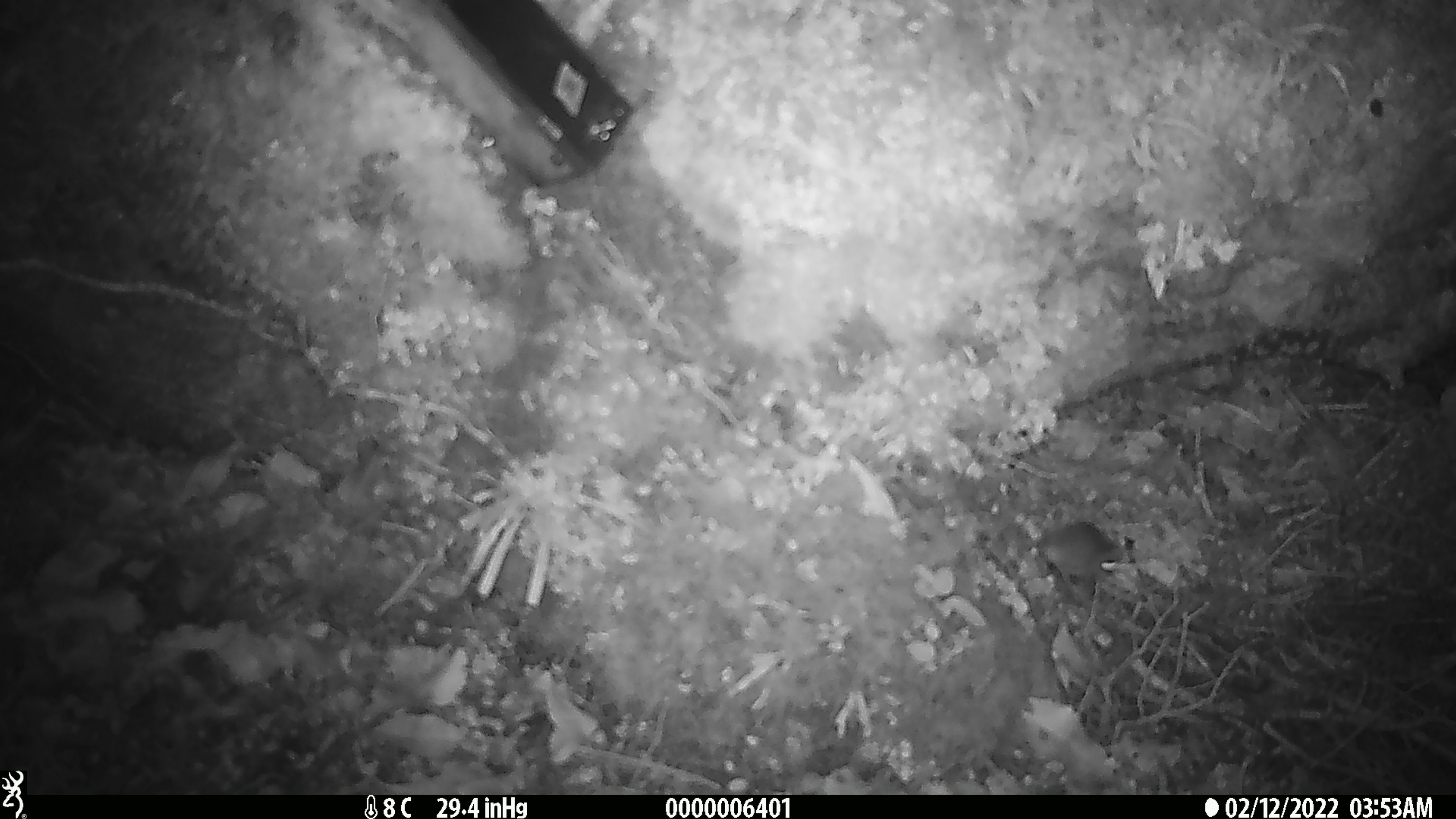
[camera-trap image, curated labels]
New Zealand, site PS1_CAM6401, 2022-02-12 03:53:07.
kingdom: Animalia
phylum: Chordata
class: Mammalia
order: Rodentia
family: Muridae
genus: Mus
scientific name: Mus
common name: mouse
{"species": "mouse (Mus)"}